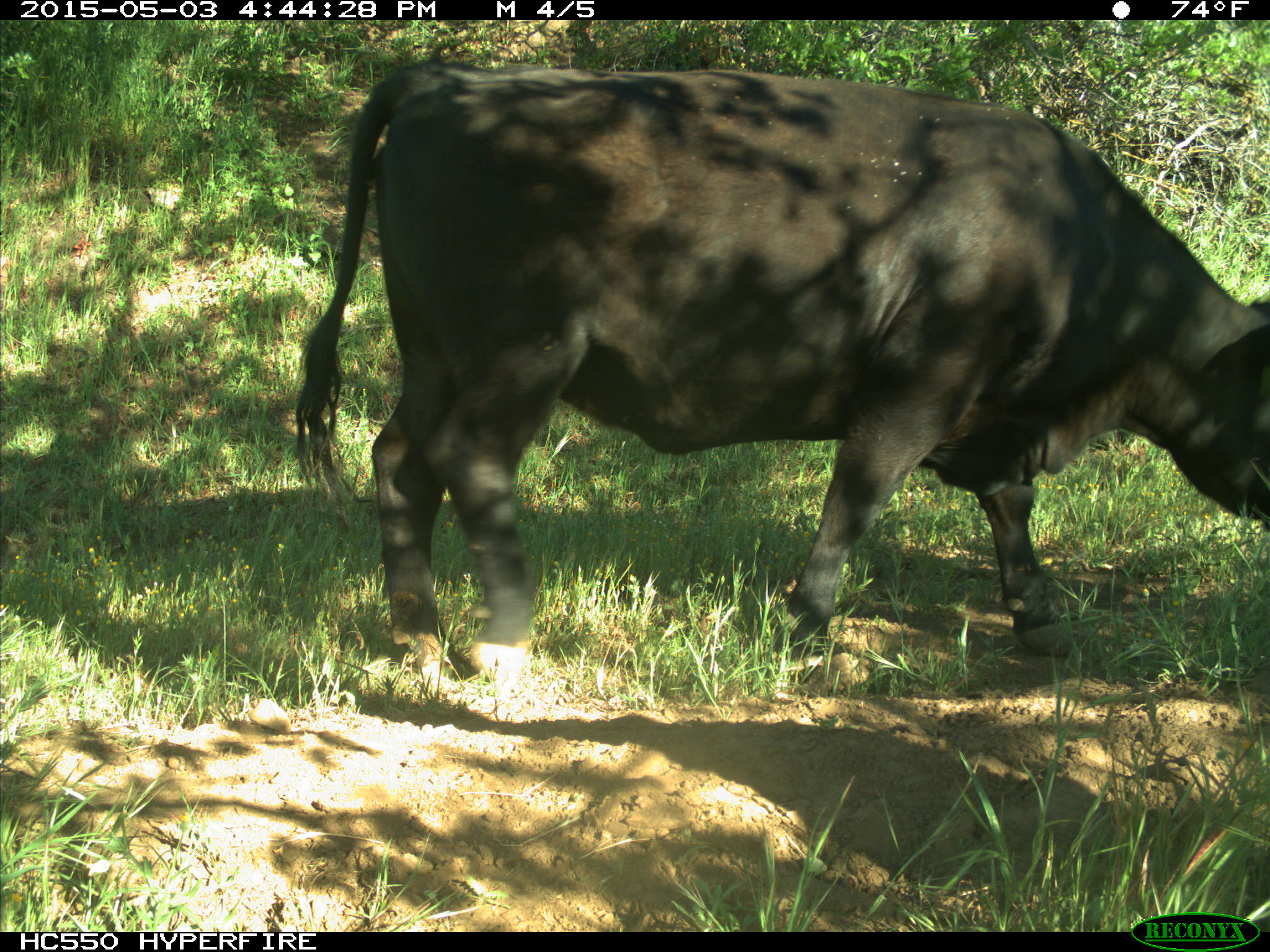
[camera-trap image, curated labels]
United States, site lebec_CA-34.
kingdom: Animalia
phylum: Chordata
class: Mammalia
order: Artiodactyla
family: Bovidae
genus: Bos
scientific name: Bos taurus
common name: domestic cow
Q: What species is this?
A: Bos taurus (domestic cow).